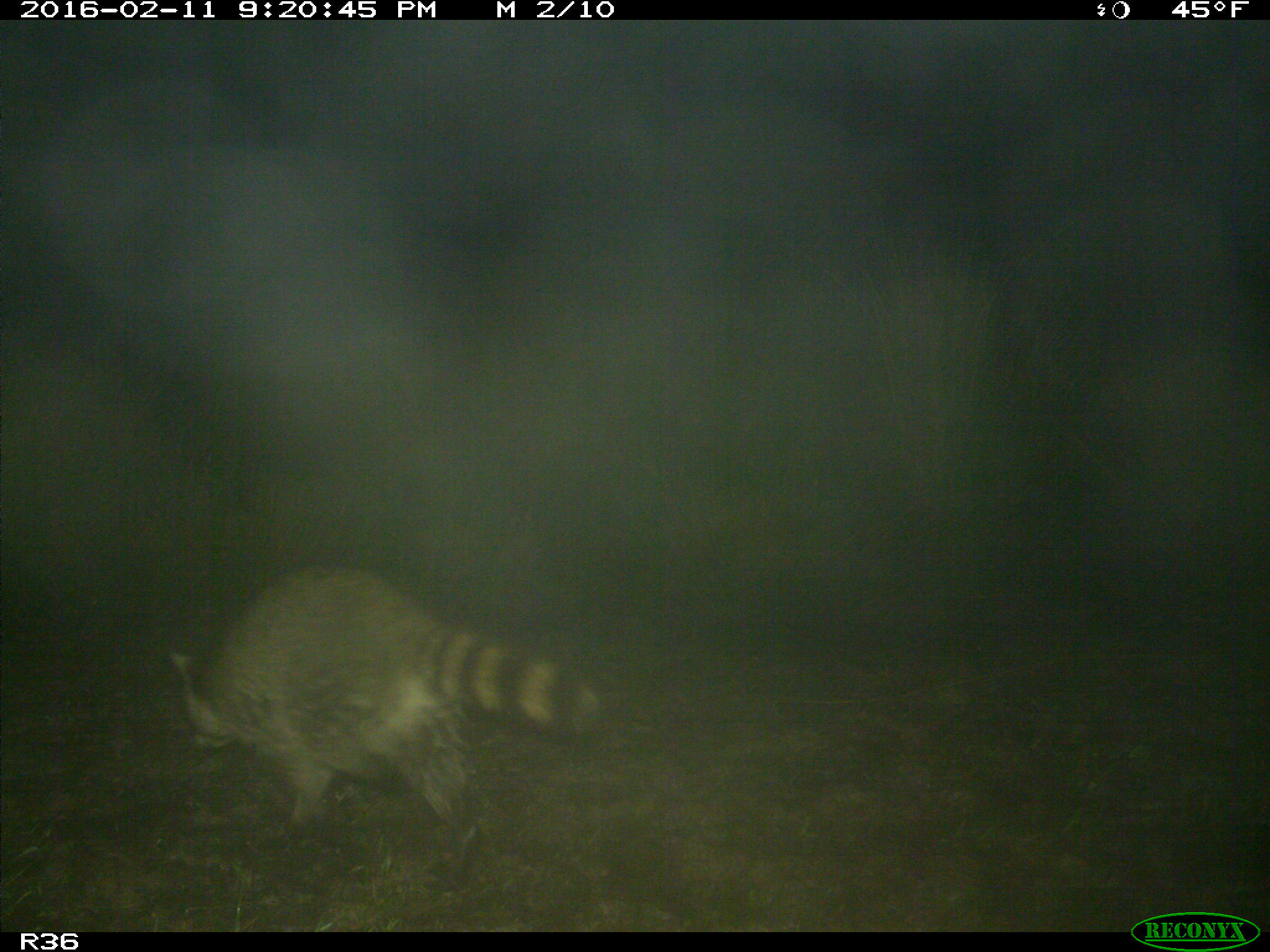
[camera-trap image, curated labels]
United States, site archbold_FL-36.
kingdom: Animalia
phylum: Chordata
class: Mammalia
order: Carnivora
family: Procyonidae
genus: Procyon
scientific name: Procyon lotor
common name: common raccoon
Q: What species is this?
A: Procyon lotor (common raccoon).